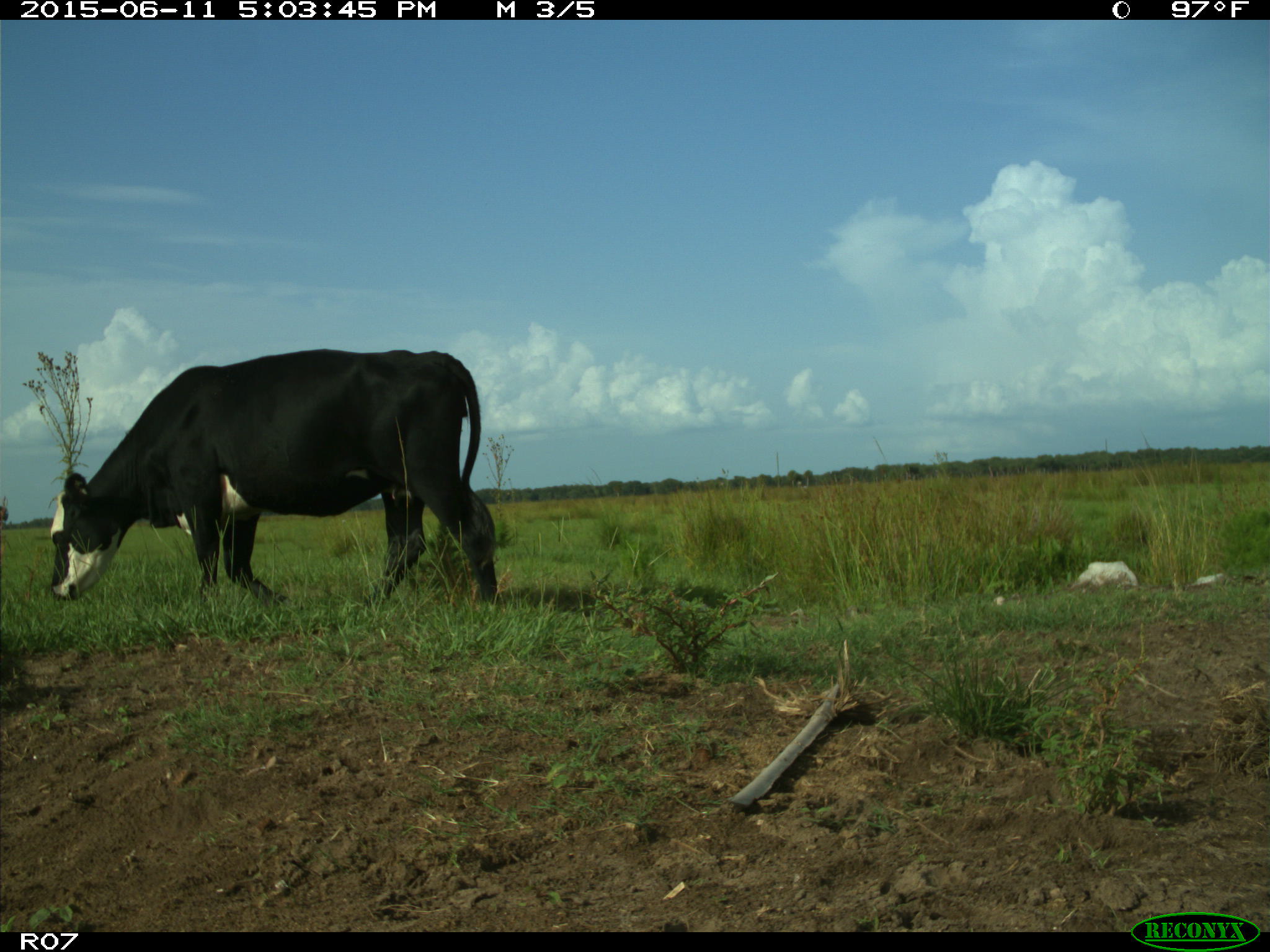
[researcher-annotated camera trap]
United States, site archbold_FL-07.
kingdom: Animalia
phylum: Chordata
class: Mammalia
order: Artiodactyla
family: Bovidae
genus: Bos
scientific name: Bos taurus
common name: domestic cow